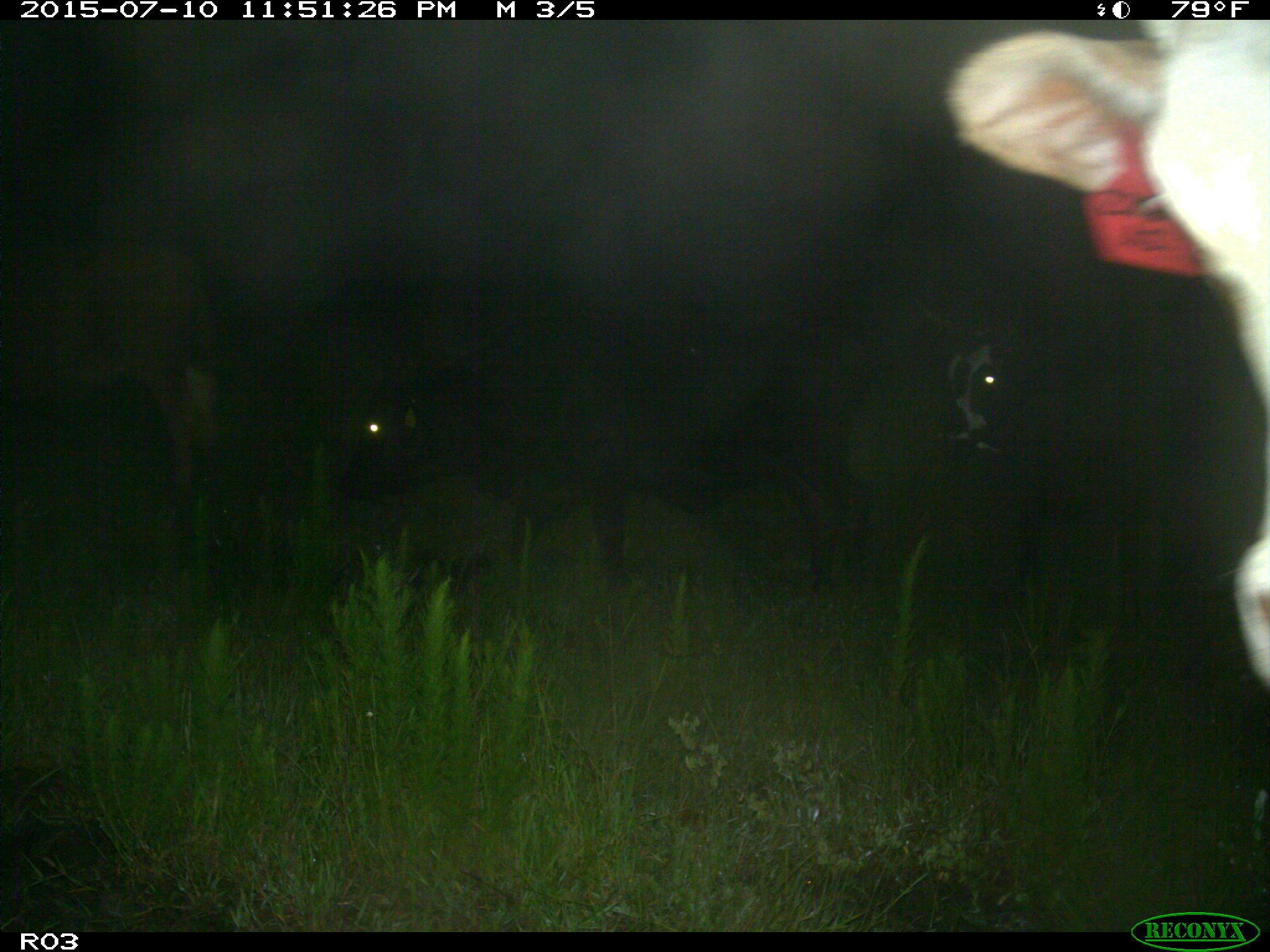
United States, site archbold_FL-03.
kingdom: Animalia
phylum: Chordata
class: Mammalia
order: Artiodactyla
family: Bovidae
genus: Bos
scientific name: Bos taurus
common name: domestic cow